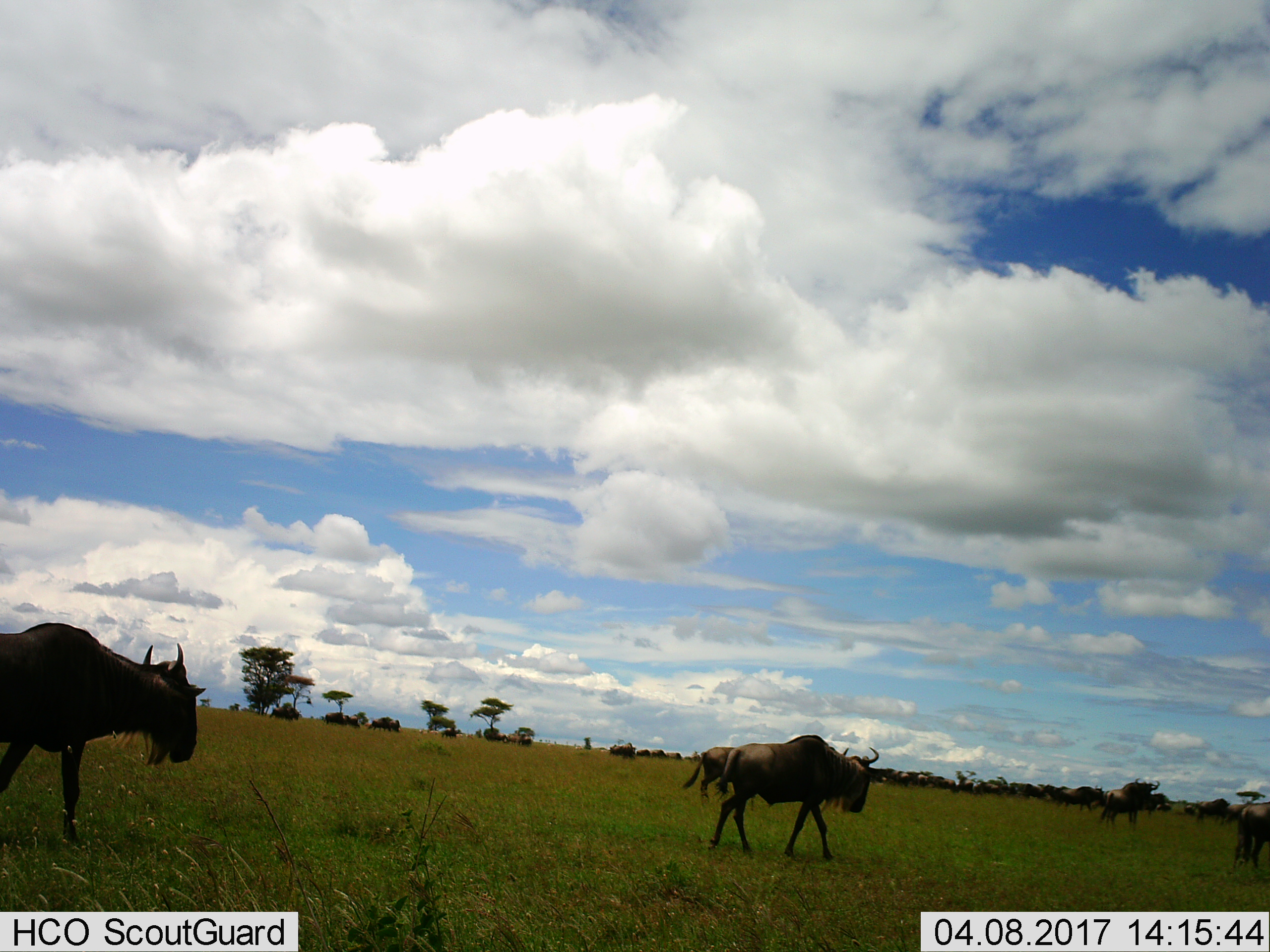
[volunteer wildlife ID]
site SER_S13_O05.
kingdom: Animalia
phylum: Chordata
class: Mammalia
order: Artiodactyla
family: Bovidae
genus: Connochaetes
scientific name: Connochaetes taurinus taurinus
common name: blue wildebeest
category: wildebeestblue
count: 11-50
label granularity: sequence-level